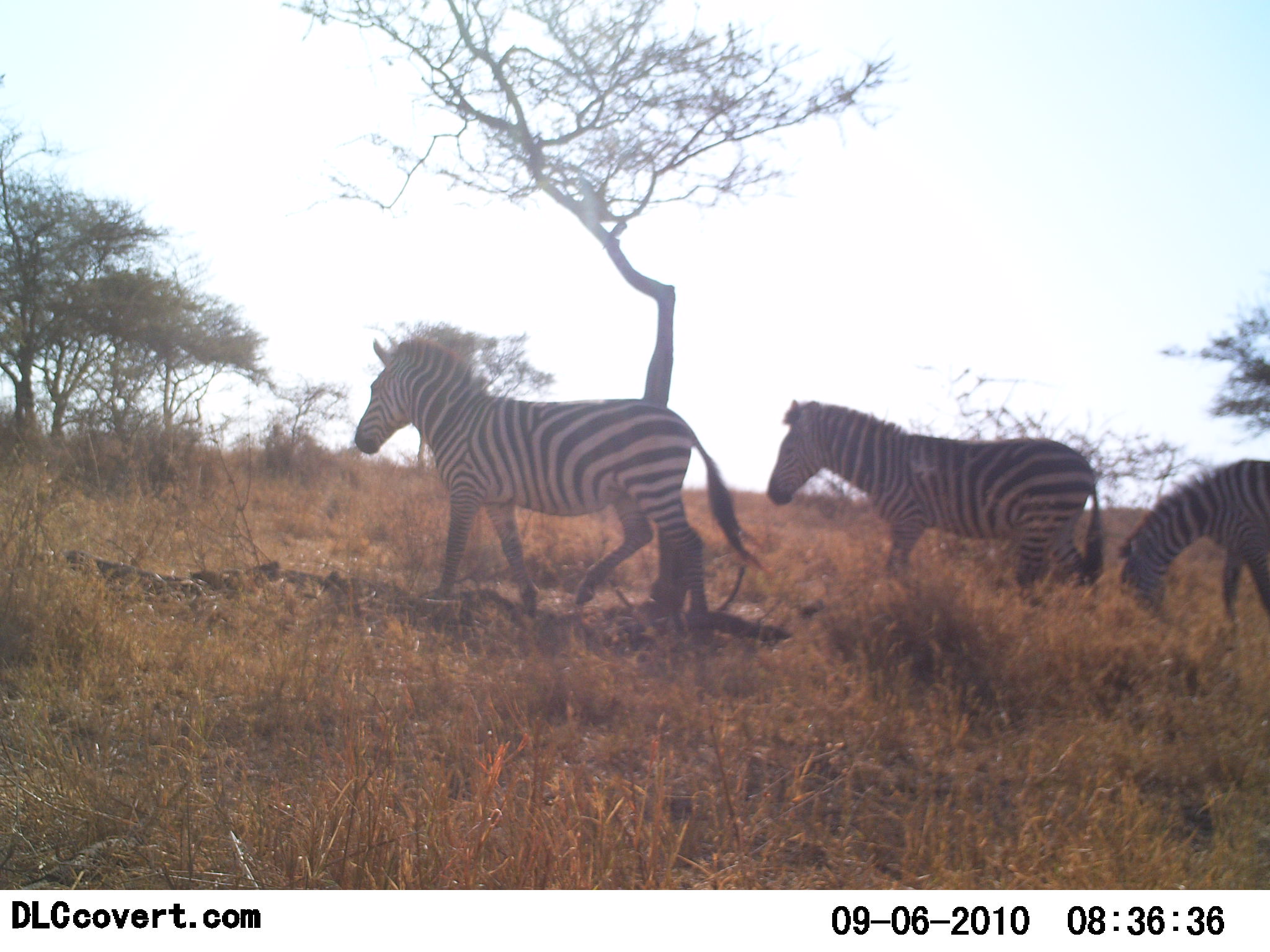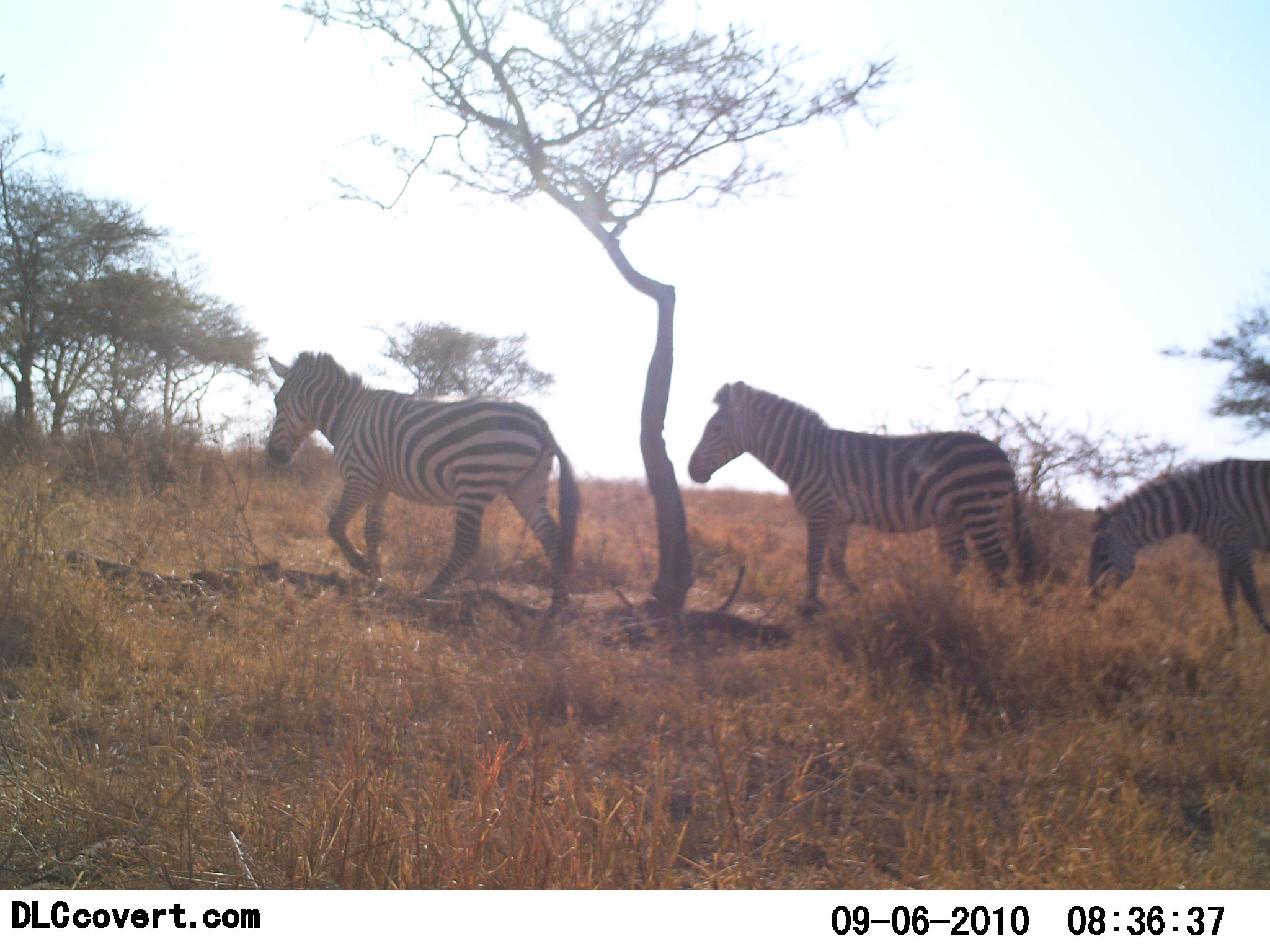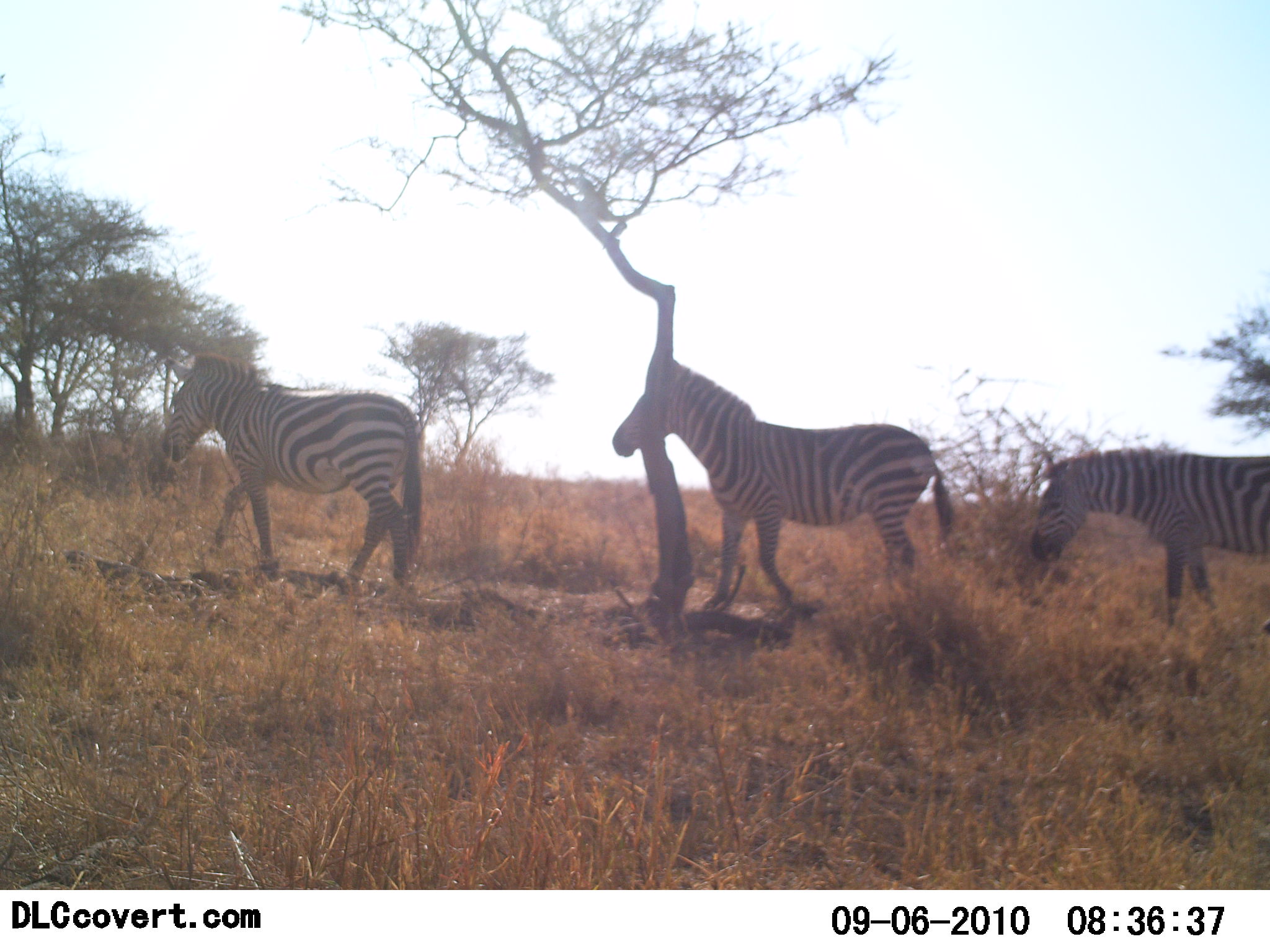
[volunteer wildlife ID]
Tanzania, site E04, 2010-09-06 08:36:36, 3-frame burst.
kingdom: Animalia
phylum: Chordata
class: Mammalia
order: Perissodactyla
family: Equidae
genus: Equus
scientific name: Equus quagga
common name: plains zebra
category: zebra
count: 3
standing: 0%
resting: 0%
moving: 100%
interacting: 0%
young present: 0%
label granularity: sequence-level